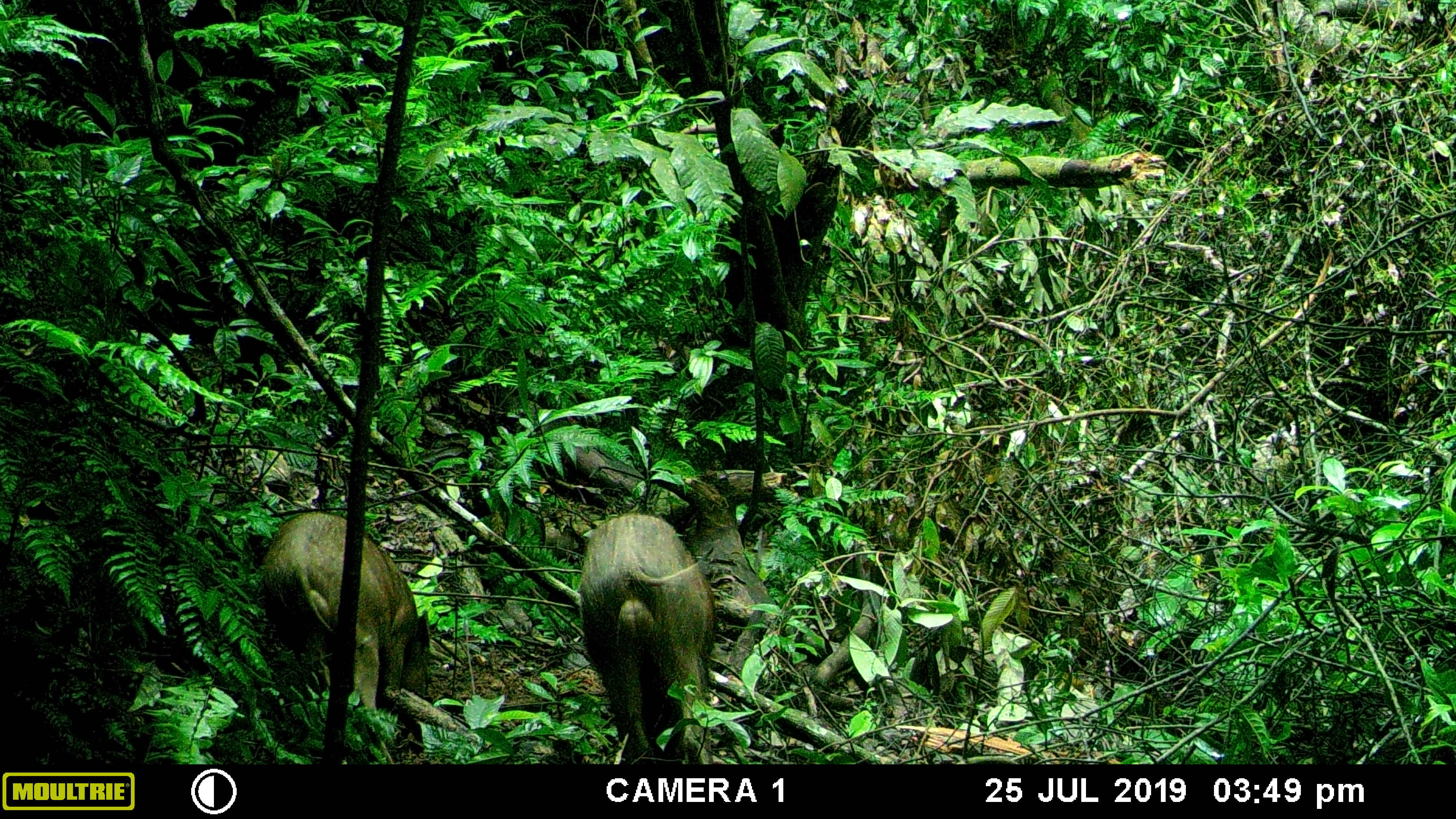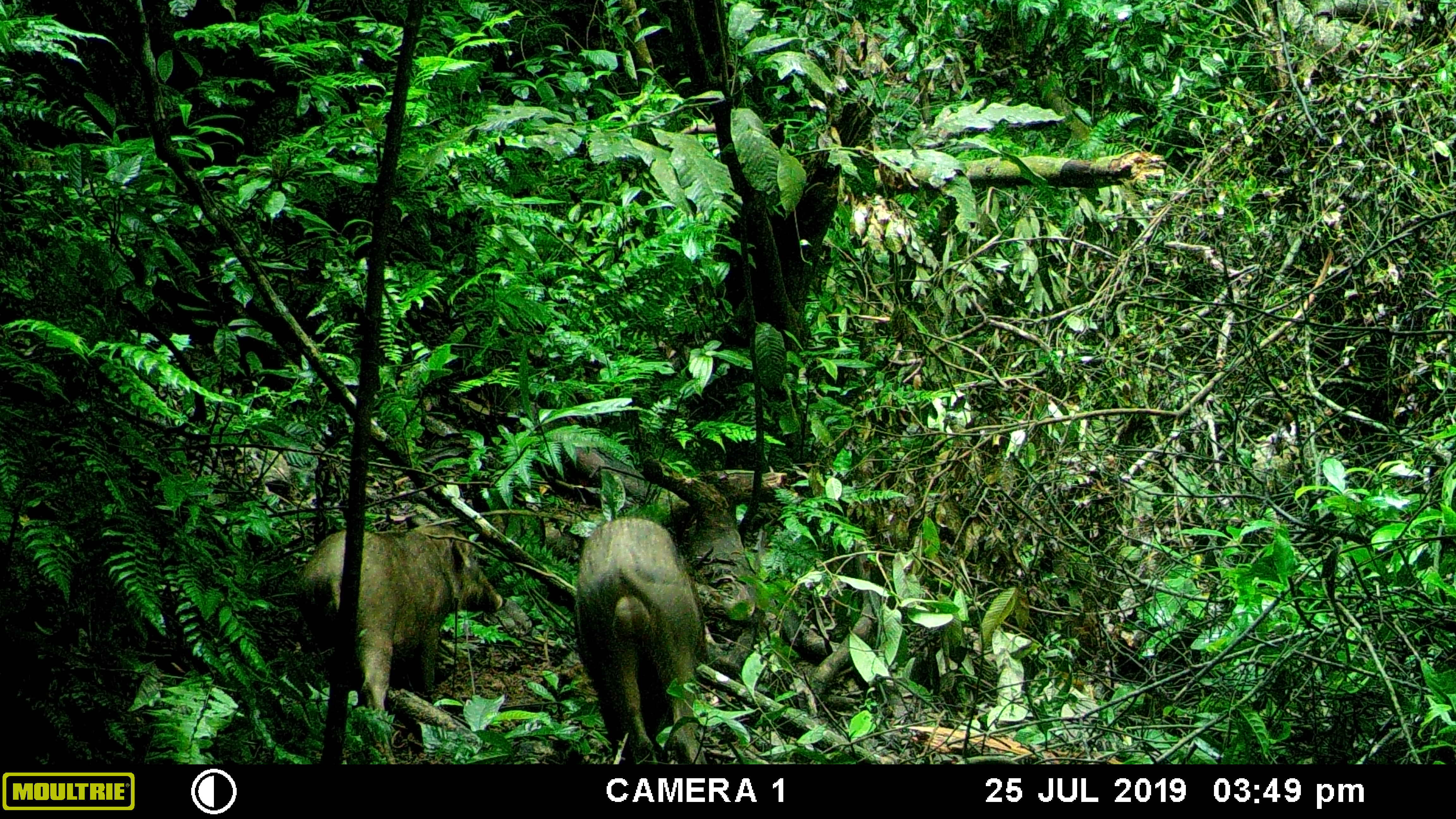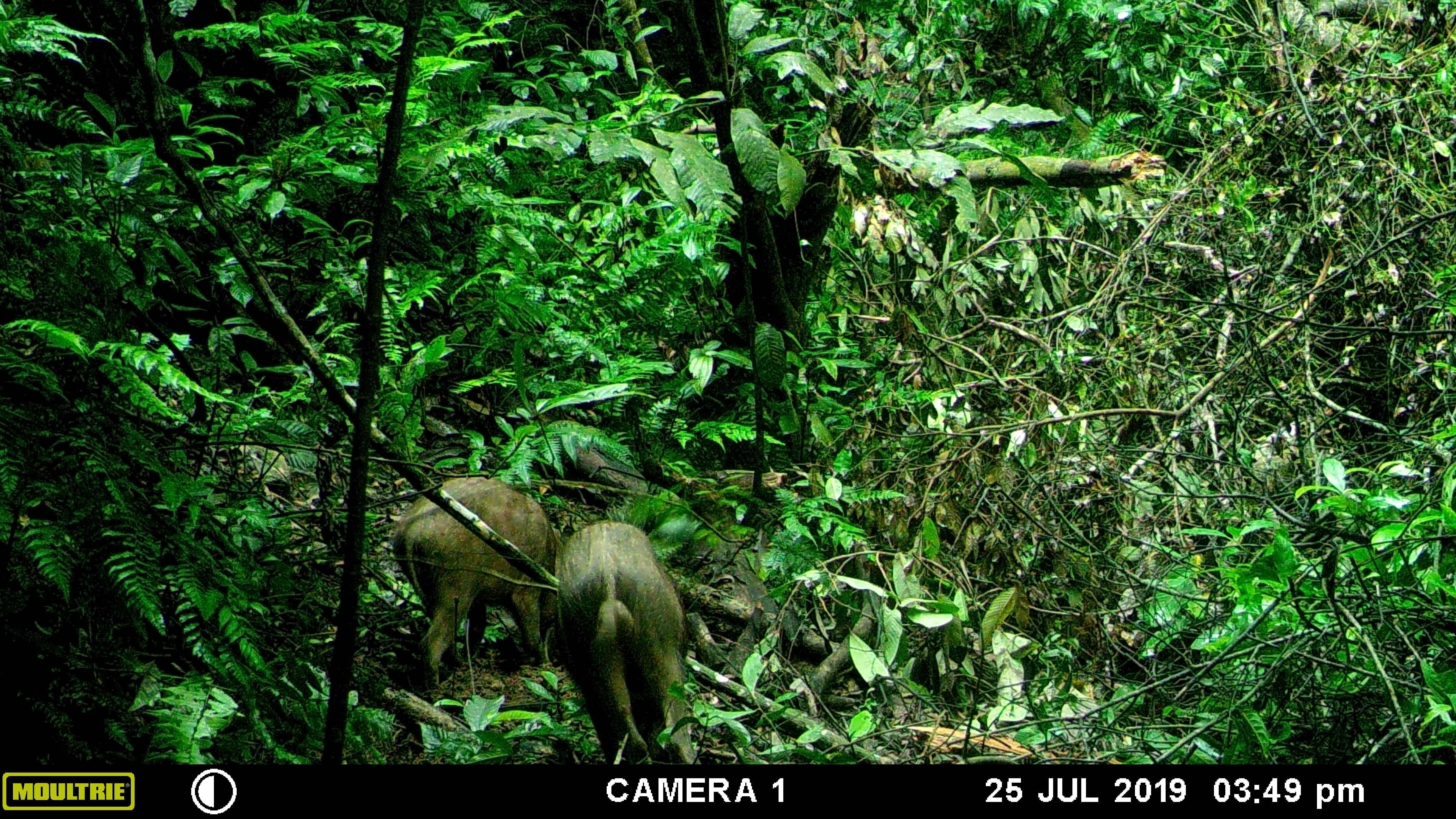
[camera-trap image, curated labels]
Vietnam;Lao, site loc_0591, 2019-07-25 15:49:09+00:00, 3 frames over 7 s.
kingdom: Animalia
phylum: Chordata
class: Mammalia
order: Artiodactyla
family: Suidae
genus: Sus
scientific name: Sus scrofa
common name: eurasian wild pig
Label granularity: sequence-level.